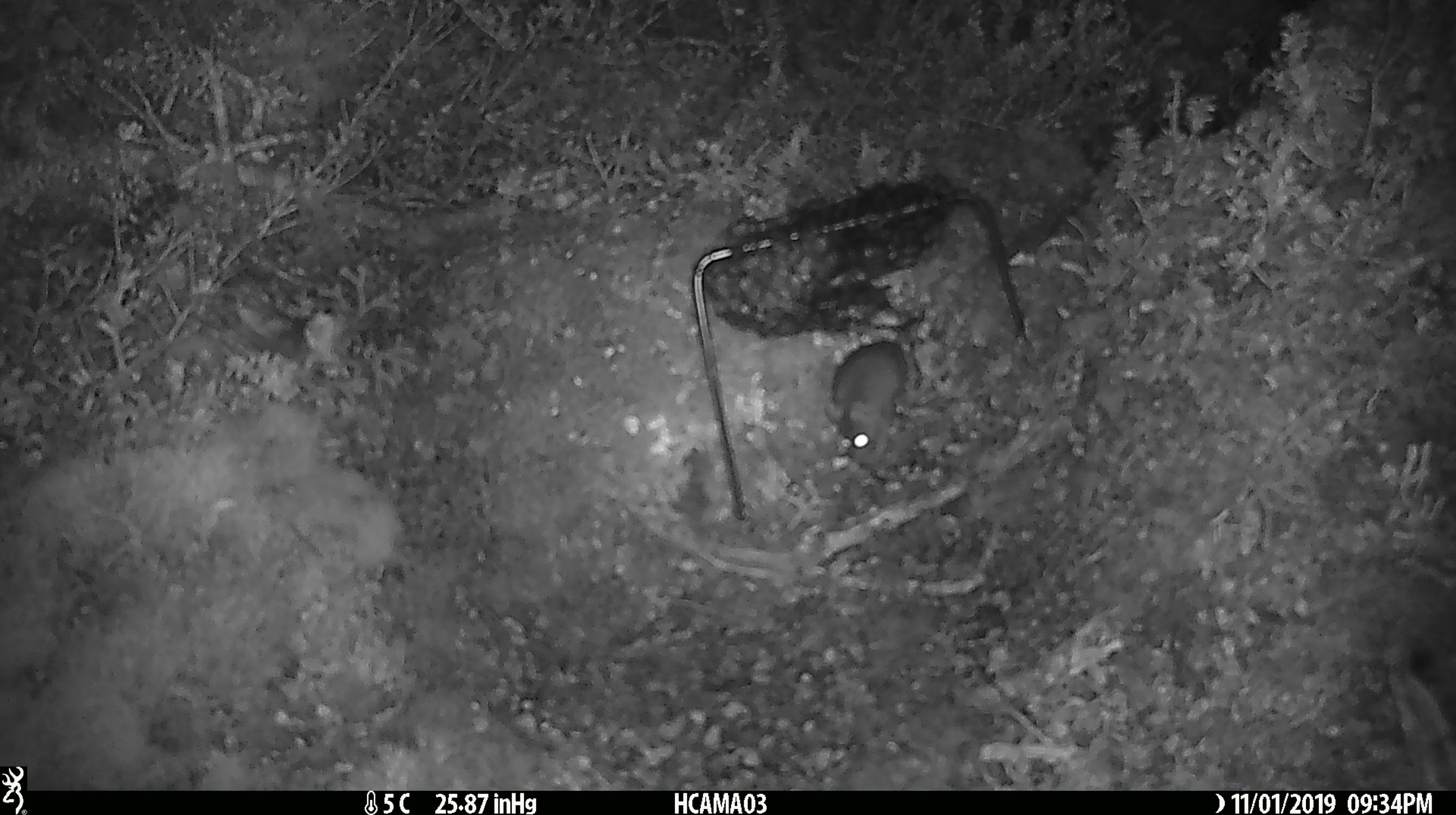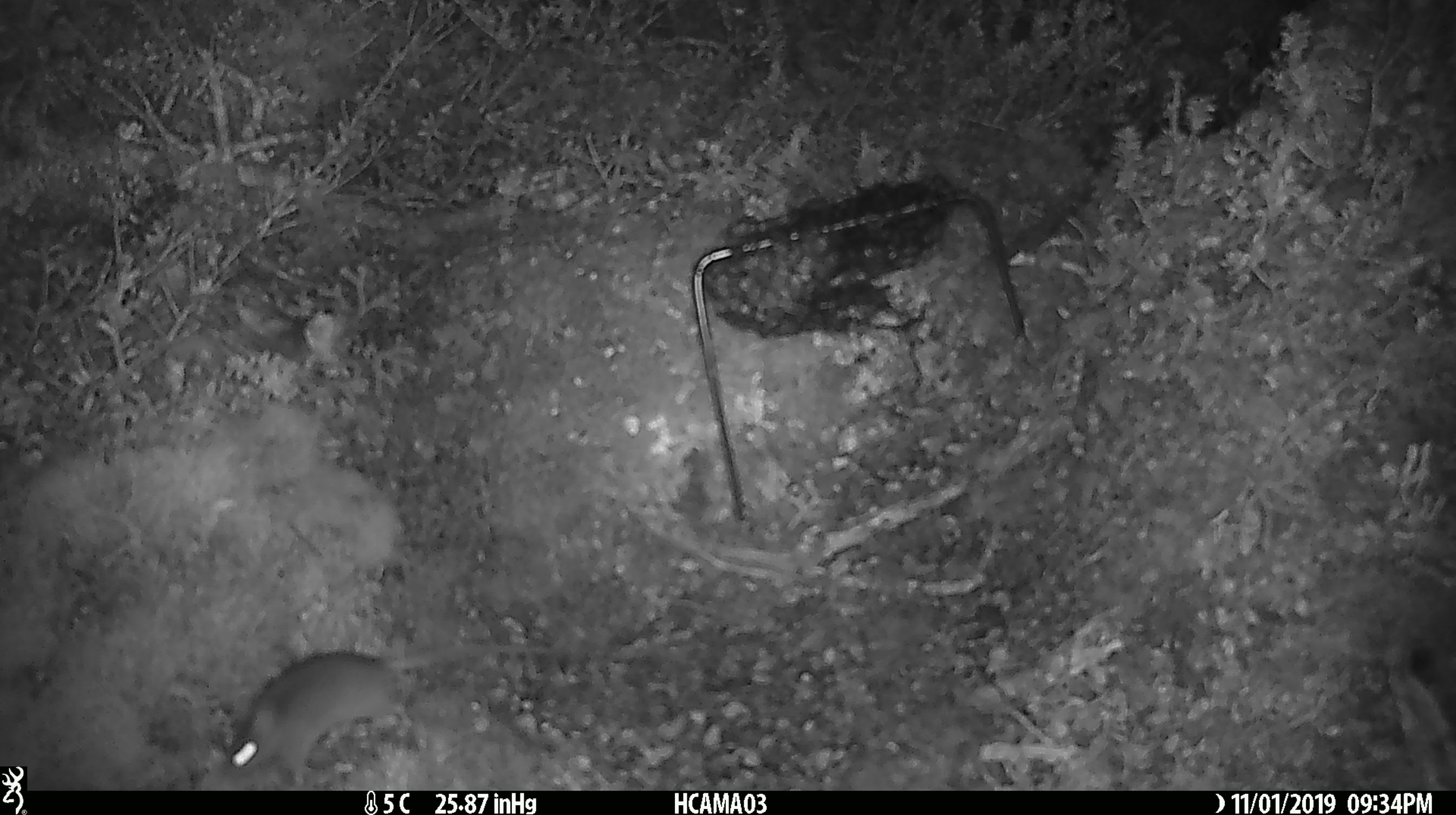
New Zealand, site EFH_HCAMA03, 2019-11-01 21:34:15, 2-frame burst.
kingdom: Animalia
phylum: Chordata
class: Mammalia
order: Rodentia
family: Muridae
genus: Mus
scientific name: Mus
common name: mouse